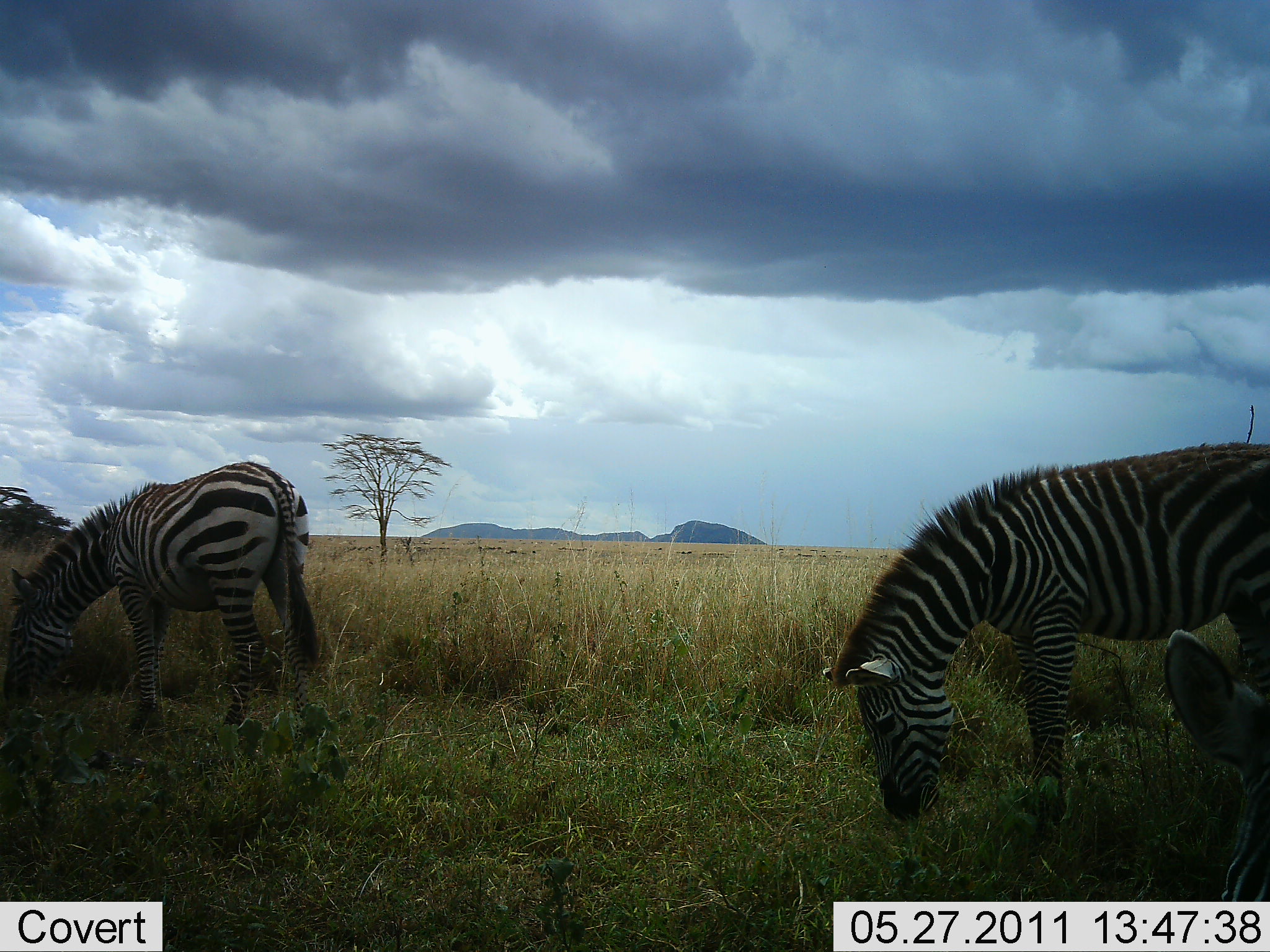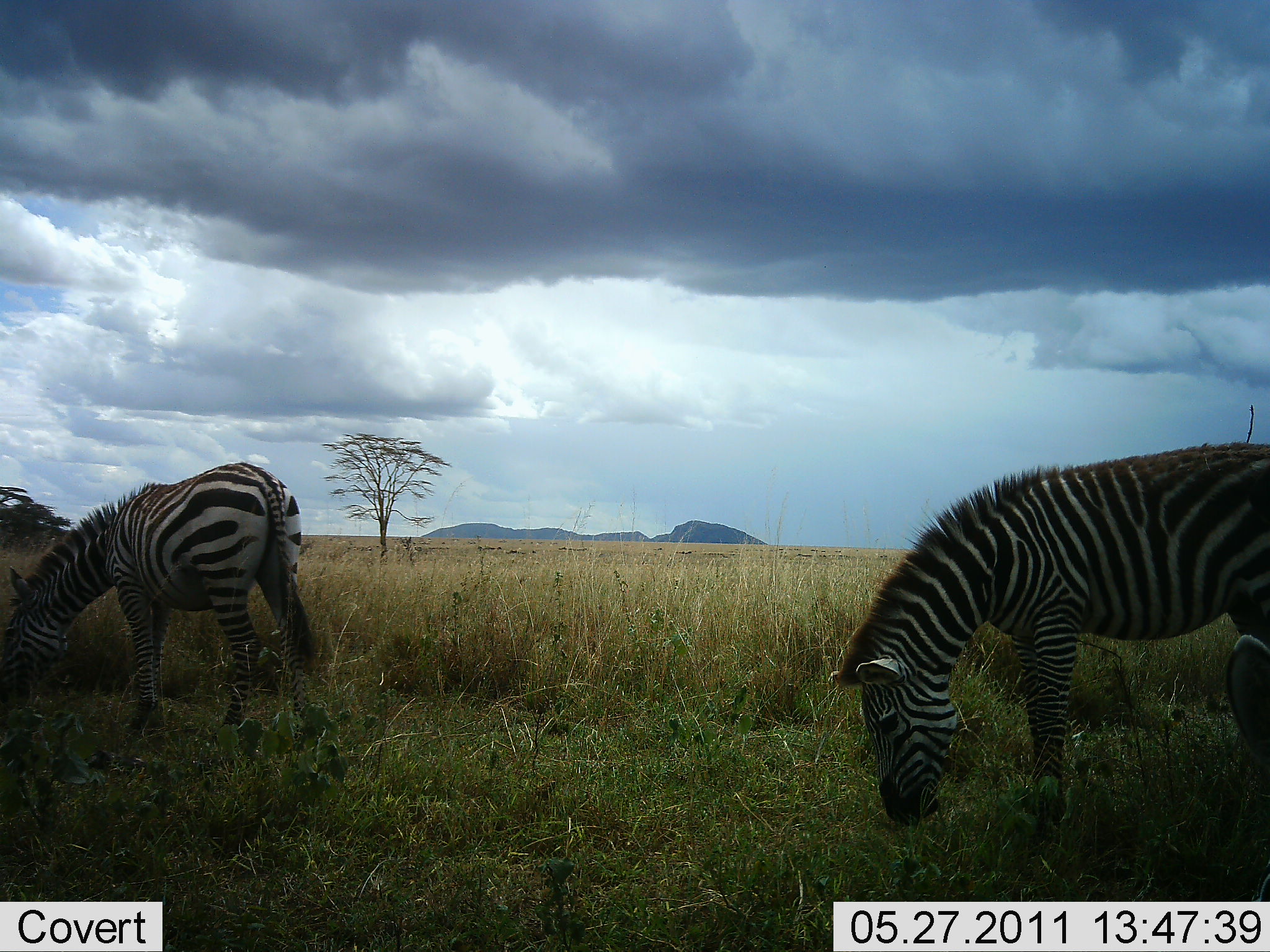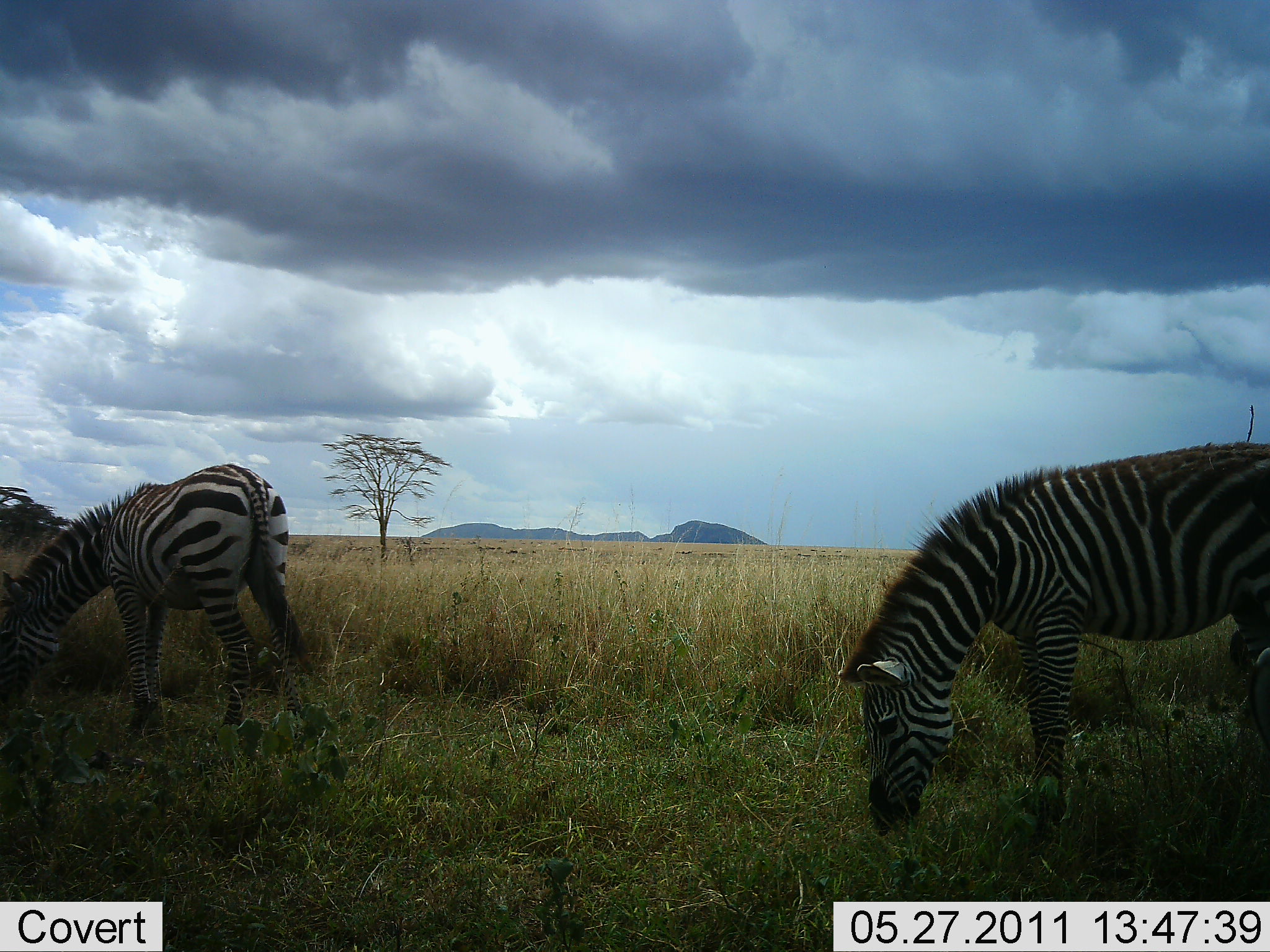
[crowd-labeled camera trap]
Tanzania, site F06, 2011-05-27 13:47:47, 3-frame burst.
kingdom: Animalia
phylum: Chordata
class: Mammalia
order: Perissodactyla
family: Equidae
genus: Equus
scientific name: Equus quagga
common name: plains zebra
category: zebra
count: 3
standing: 36%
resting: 0%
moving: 0%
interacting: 0%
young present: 0%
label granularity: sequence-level